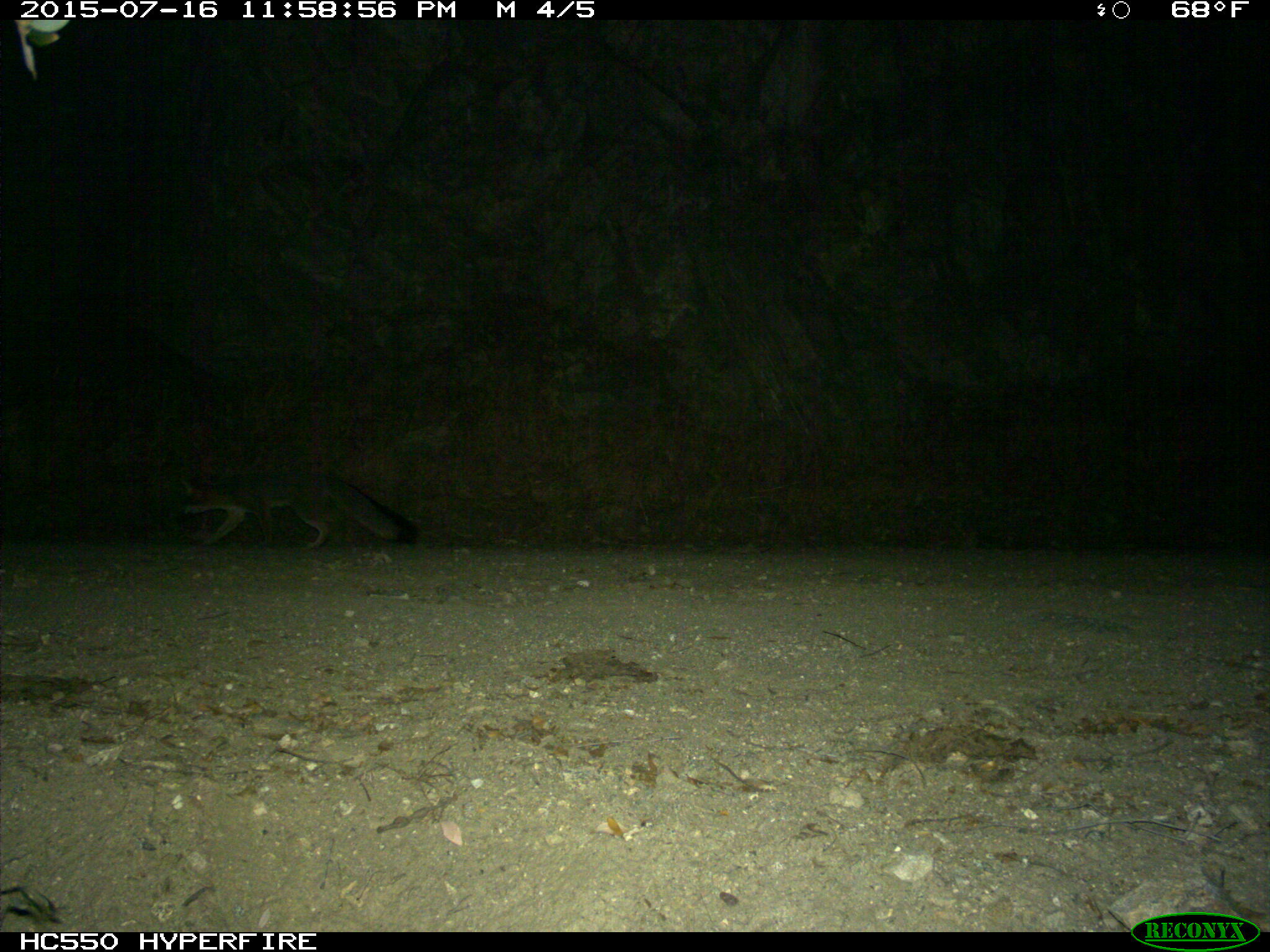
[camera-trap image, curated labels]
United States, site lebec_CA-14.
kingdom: Animalia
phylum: Chordata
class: Mammalia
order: Carnivora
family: Canidae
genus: Urocyon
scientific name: Urocyon cinereoargenteus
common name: gray fox